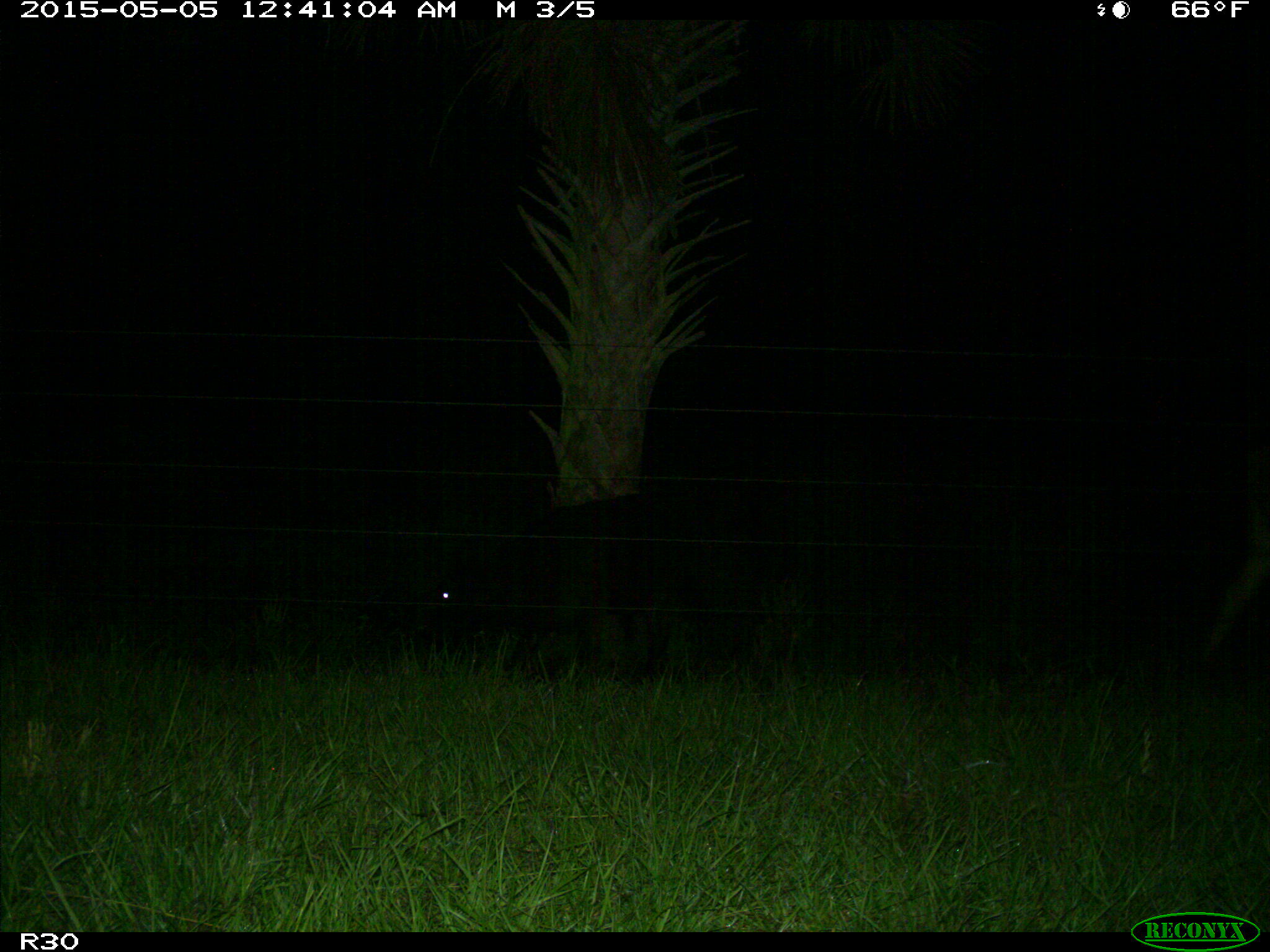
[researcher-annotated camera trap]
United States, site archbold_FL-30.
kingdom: Animalia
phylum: Chordata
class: Mammalia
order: Artiodactyla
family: Bovidae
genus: Bos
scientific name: Bos taurus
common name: domestic cow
Bos taurus (domestic cow).